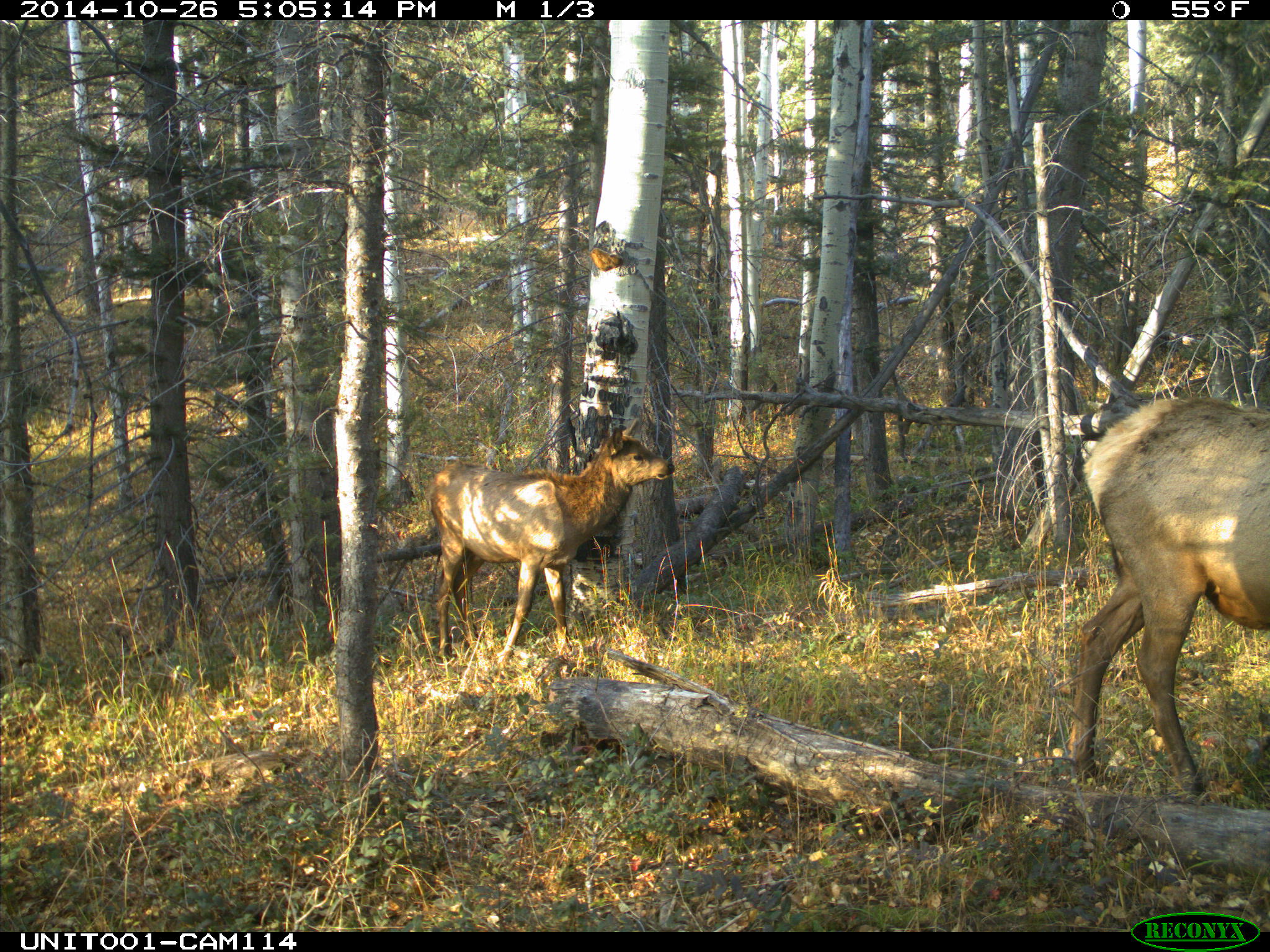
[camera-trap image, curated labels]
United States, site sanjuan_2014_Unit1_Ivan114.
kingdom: Animalia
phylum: Chordata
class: Mammalia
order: Artiodactyla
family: Cervidae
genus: Cervus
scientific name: Cervus elaphus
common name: red deer